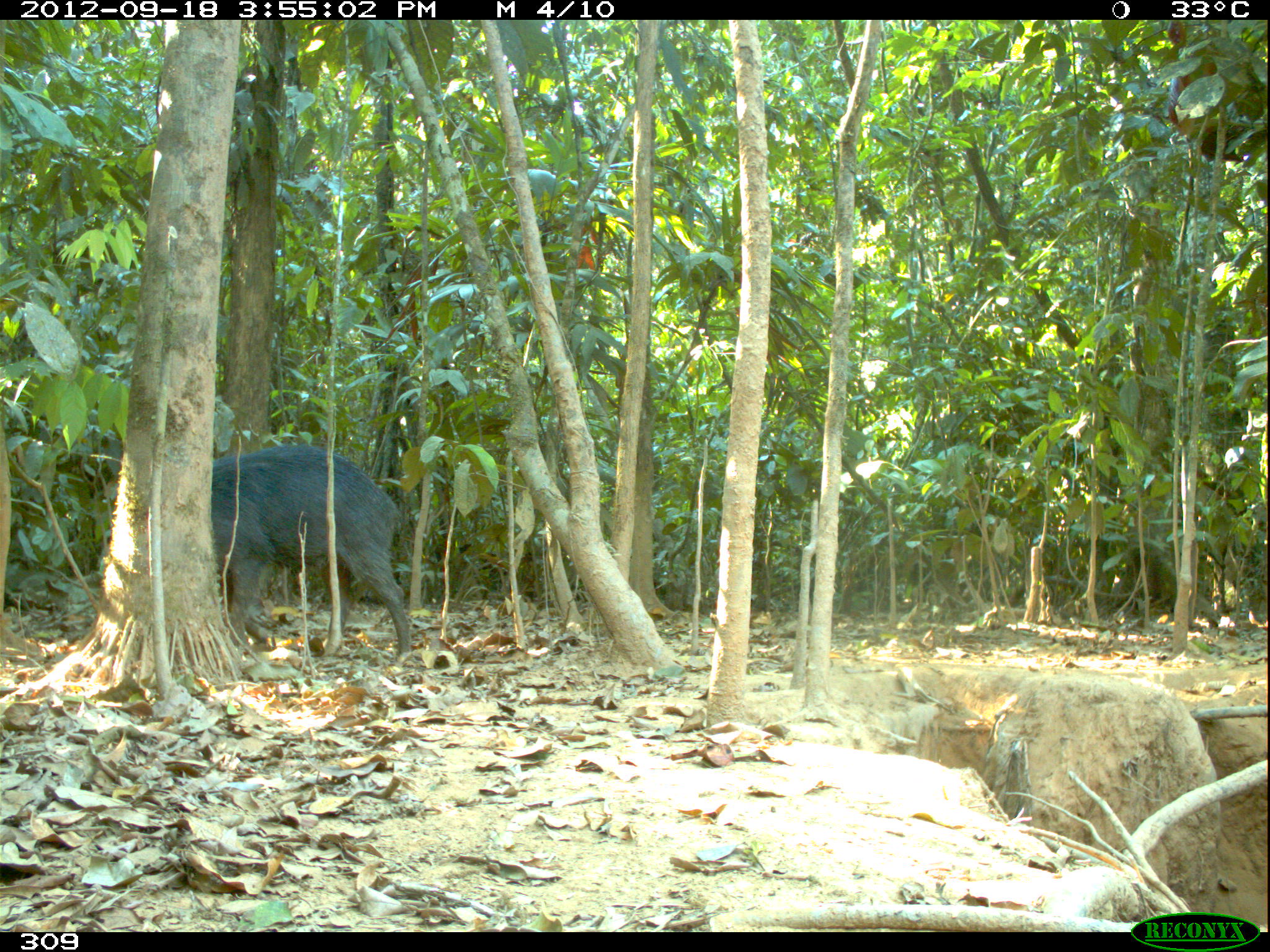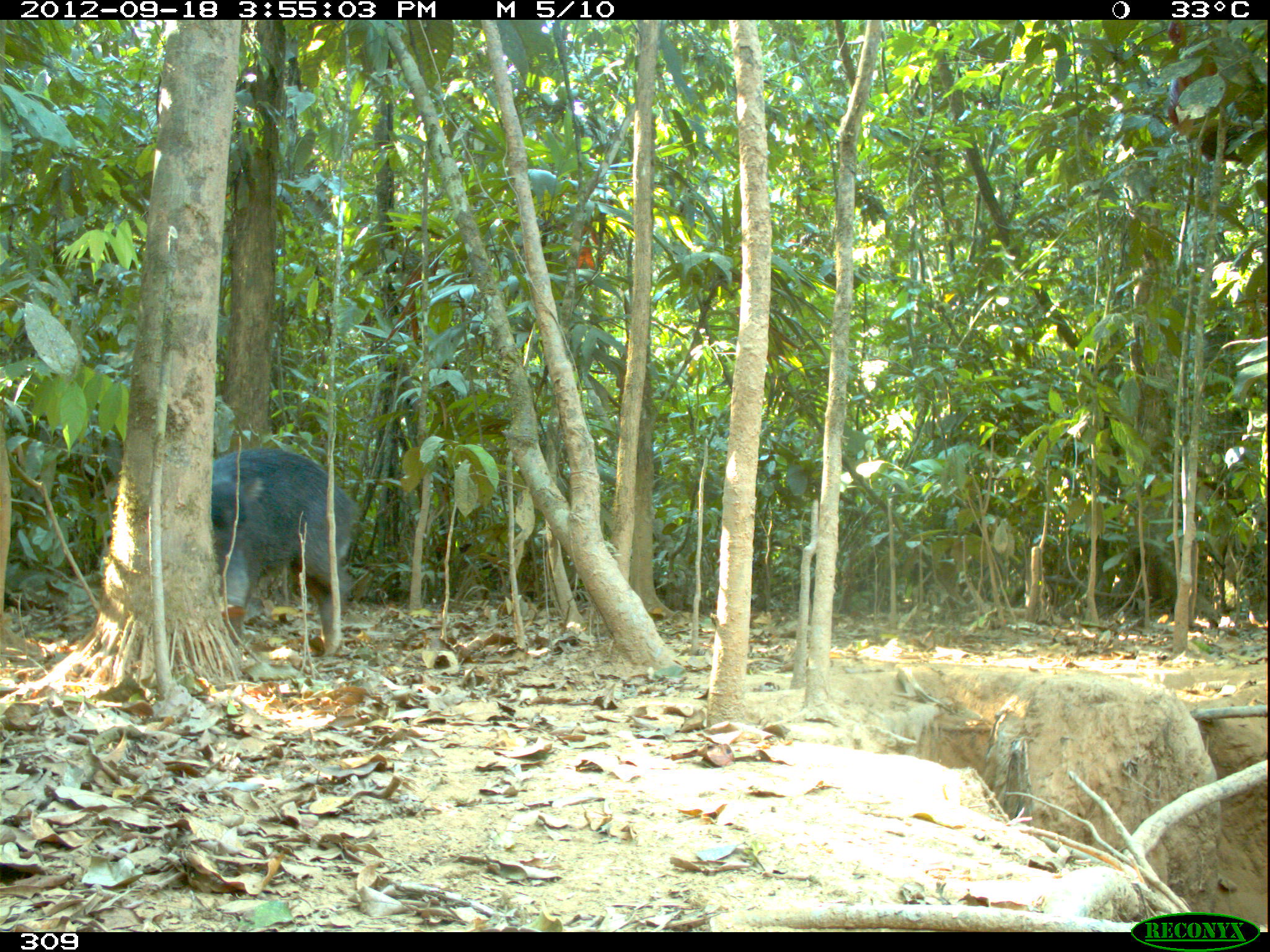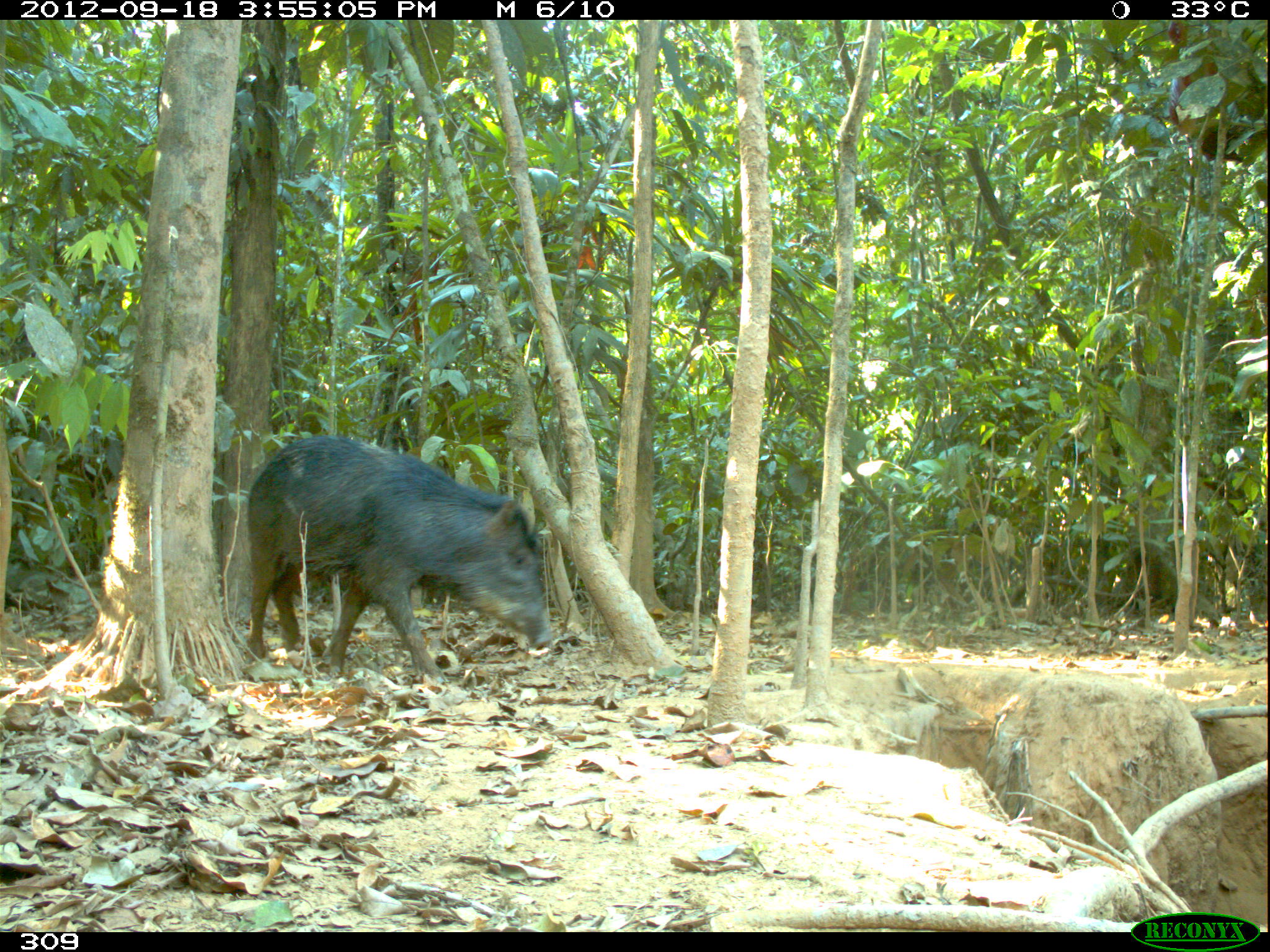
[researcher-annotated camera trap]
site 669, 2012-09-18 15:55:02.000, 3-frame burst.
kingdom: Animalia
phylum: Chordata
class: Mammalia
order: Artiodactyla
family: Tayassuidae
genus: Tayassu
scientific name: Tayassu pecari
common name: white-lipped peccary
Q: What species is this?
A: Tayassu pecari (white-lipped peccary).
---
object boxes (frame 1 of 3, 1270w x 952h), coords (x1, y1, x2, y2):
tayassu pecari: (209, 442, 411, 665)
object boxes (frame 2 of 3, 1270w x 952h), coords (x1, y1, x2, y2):
tayassu pecari: (208, 447, 352, 649)